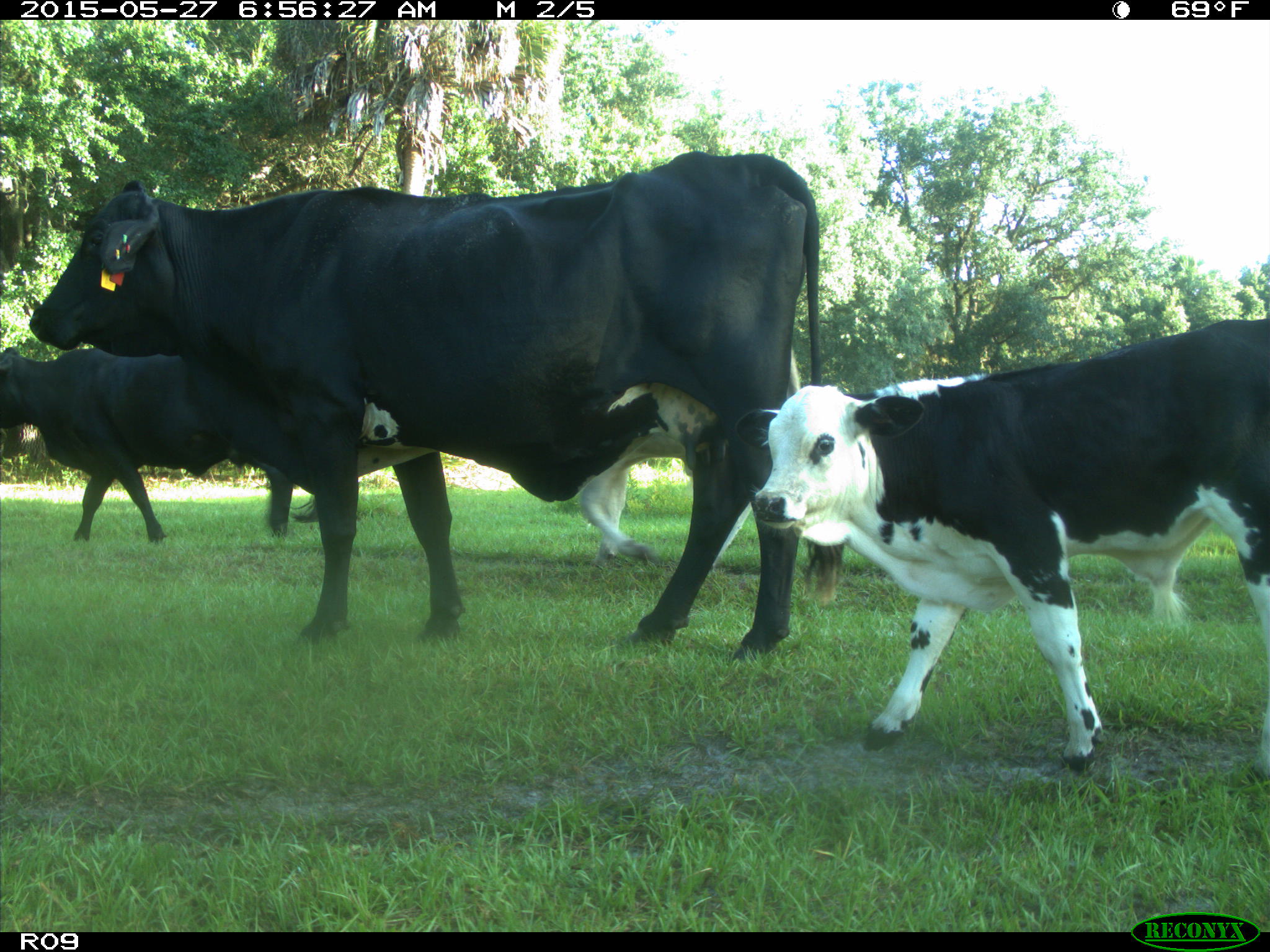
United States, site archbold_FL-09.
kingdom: Animalia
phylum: Chordata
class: Mammalia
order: Artiodactyla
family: Bovidae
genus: Bos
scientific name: Bos taurus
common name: domestic cow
Bos taurus (domestic cow).